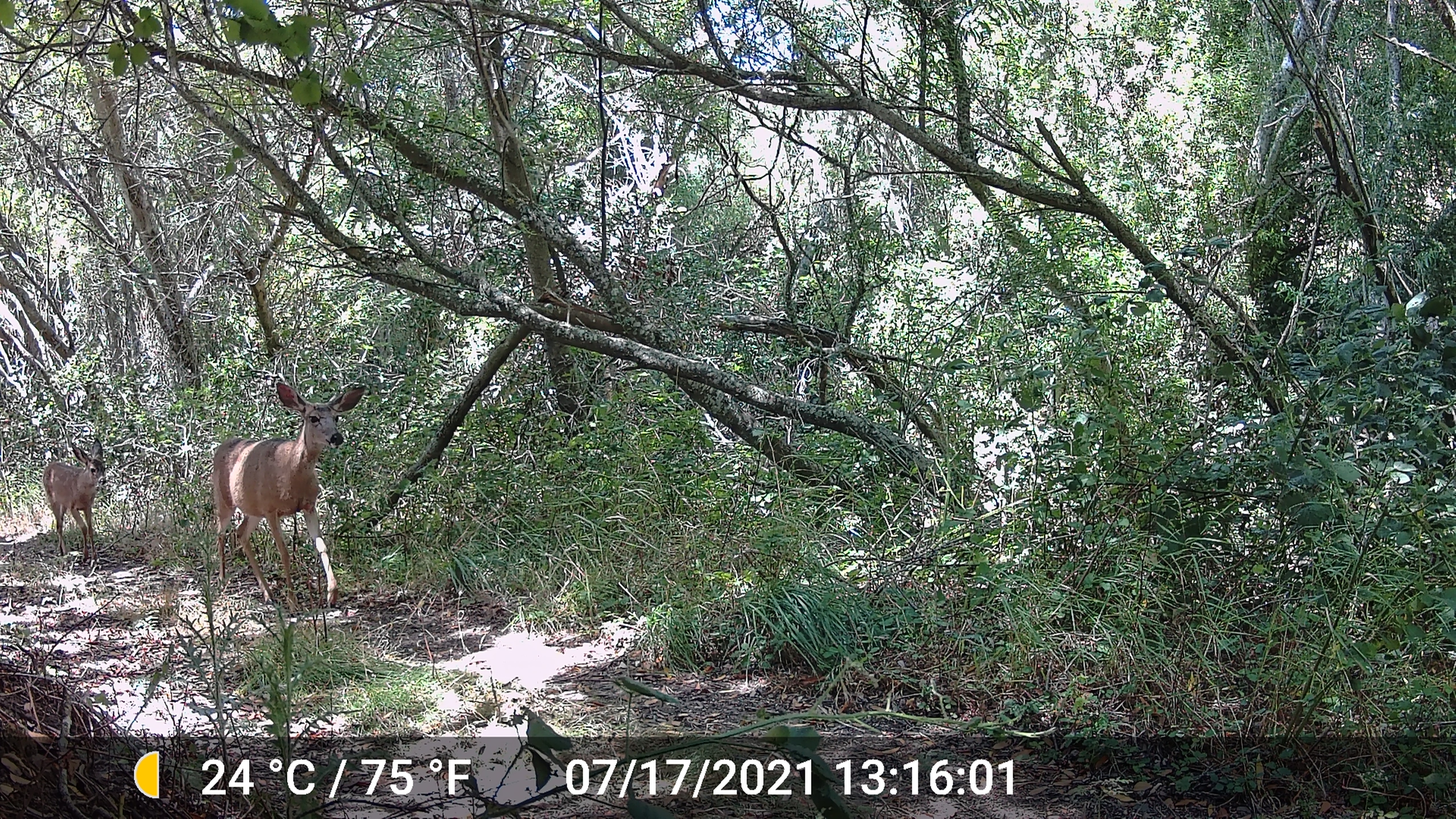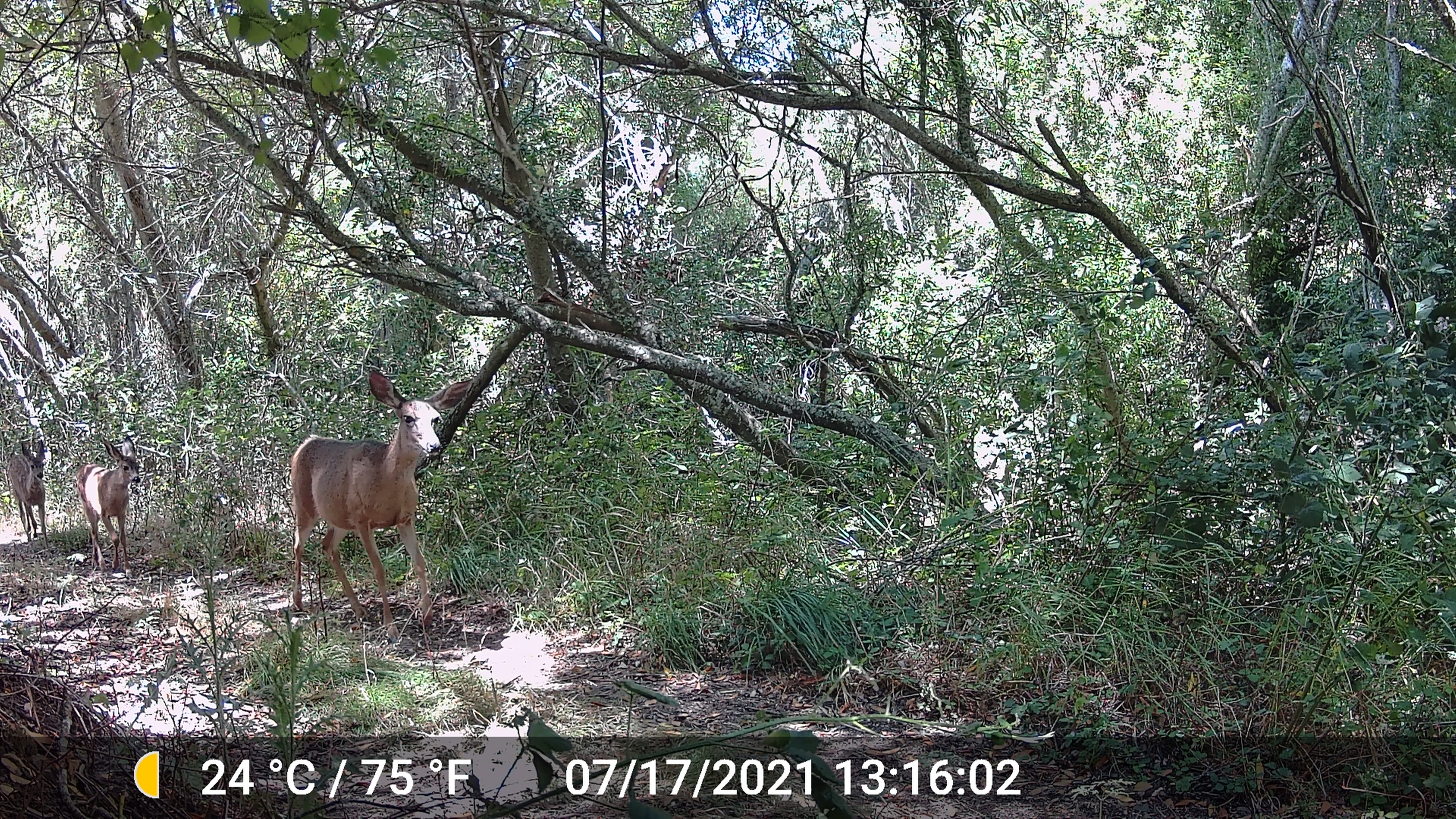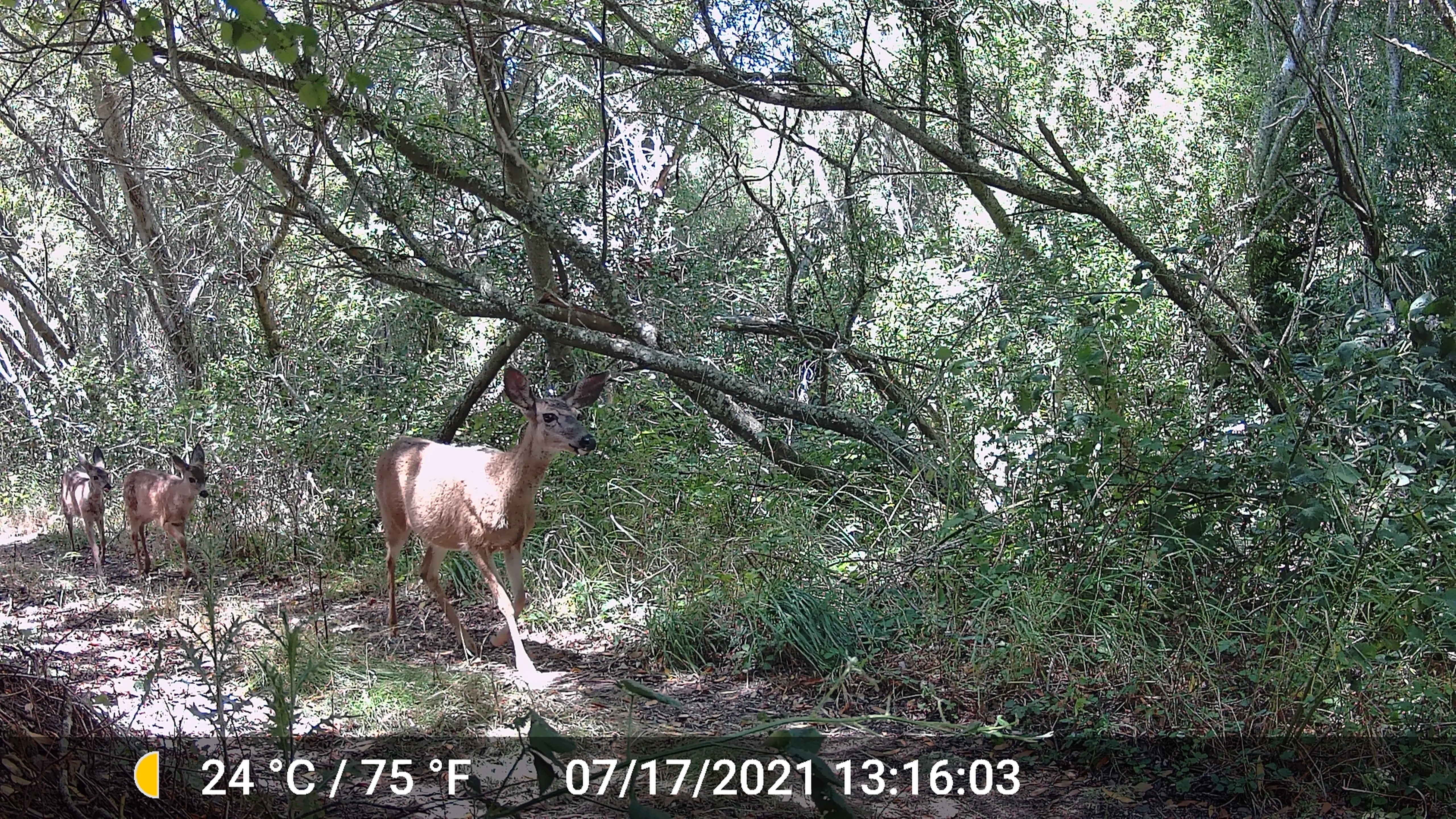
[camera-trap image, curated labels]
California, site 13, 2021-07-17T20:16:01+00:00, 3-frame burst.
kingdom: Animalia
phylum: Chordata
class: Mammalia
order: Artiodactyla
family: Cervidae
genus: Odocoileus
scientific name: Odocoileus hemionus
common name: mule deer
Mule deer (Odocoileus hemionus).